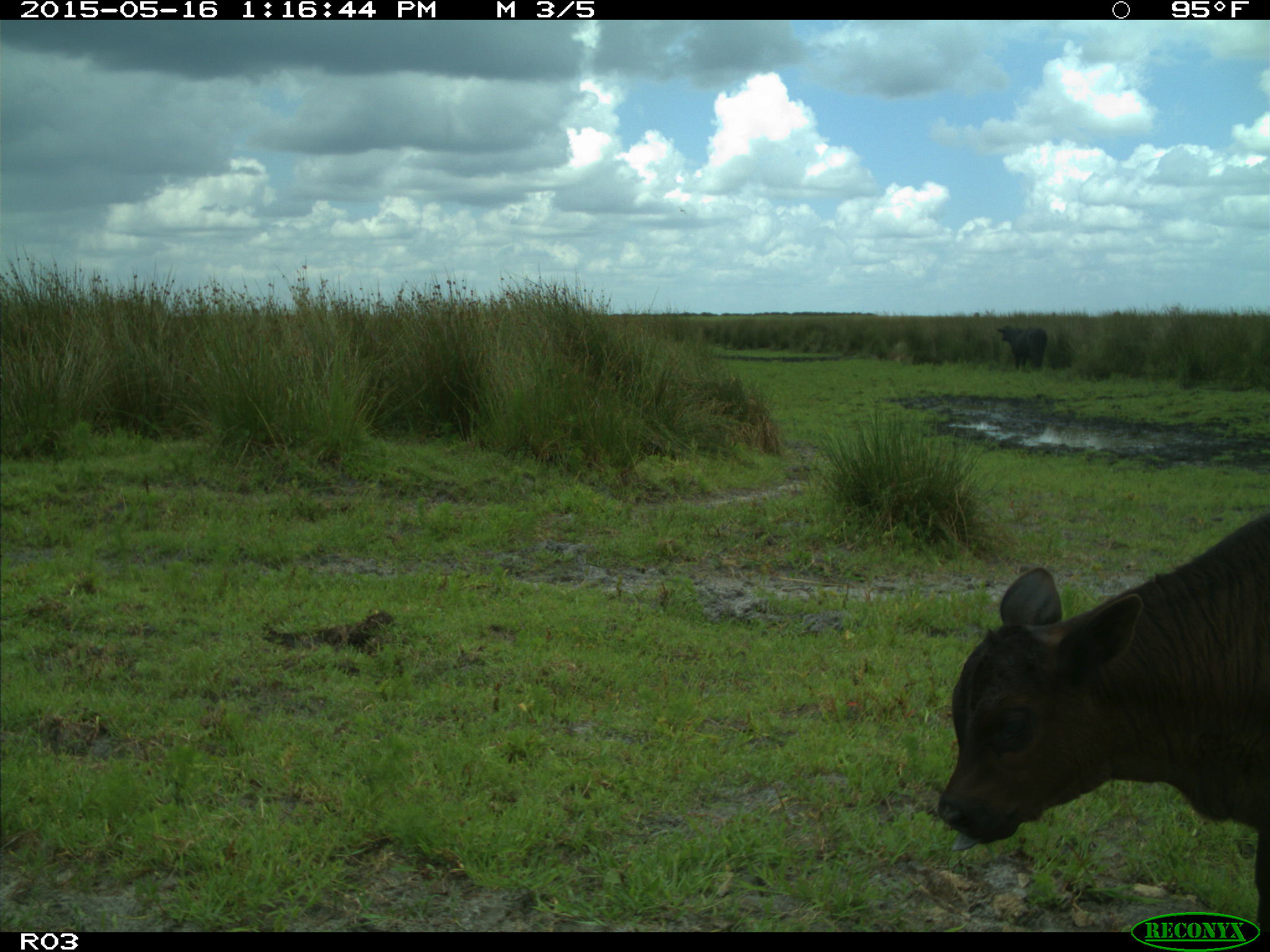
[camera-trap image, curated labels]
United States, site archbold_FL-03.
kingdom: Animalia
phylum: Chordata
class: Mammalia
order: Artiodactyla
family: Bovidae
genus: Bos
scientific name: Bos taurus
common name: domestic cow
Bos taurus (domestic cow).